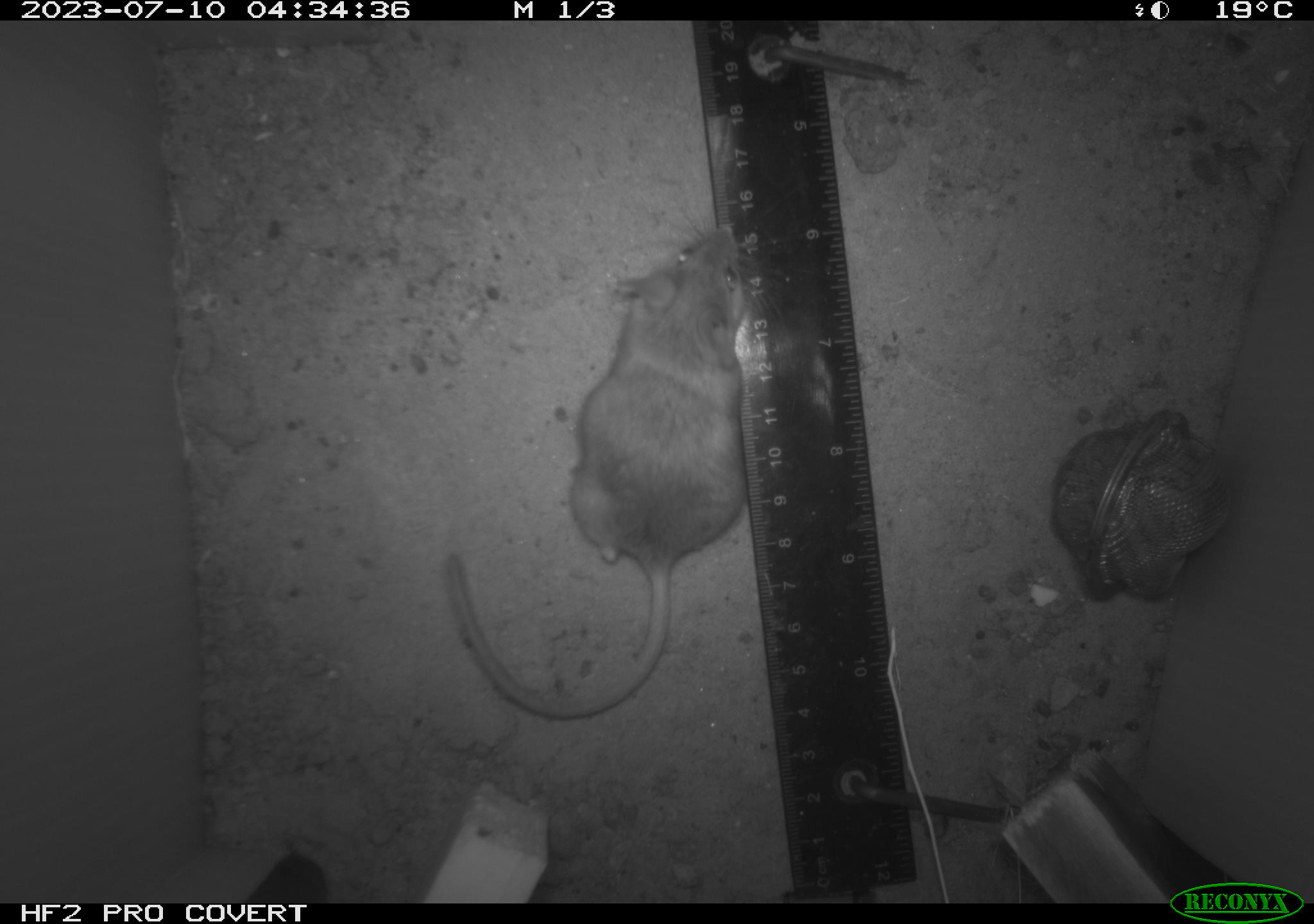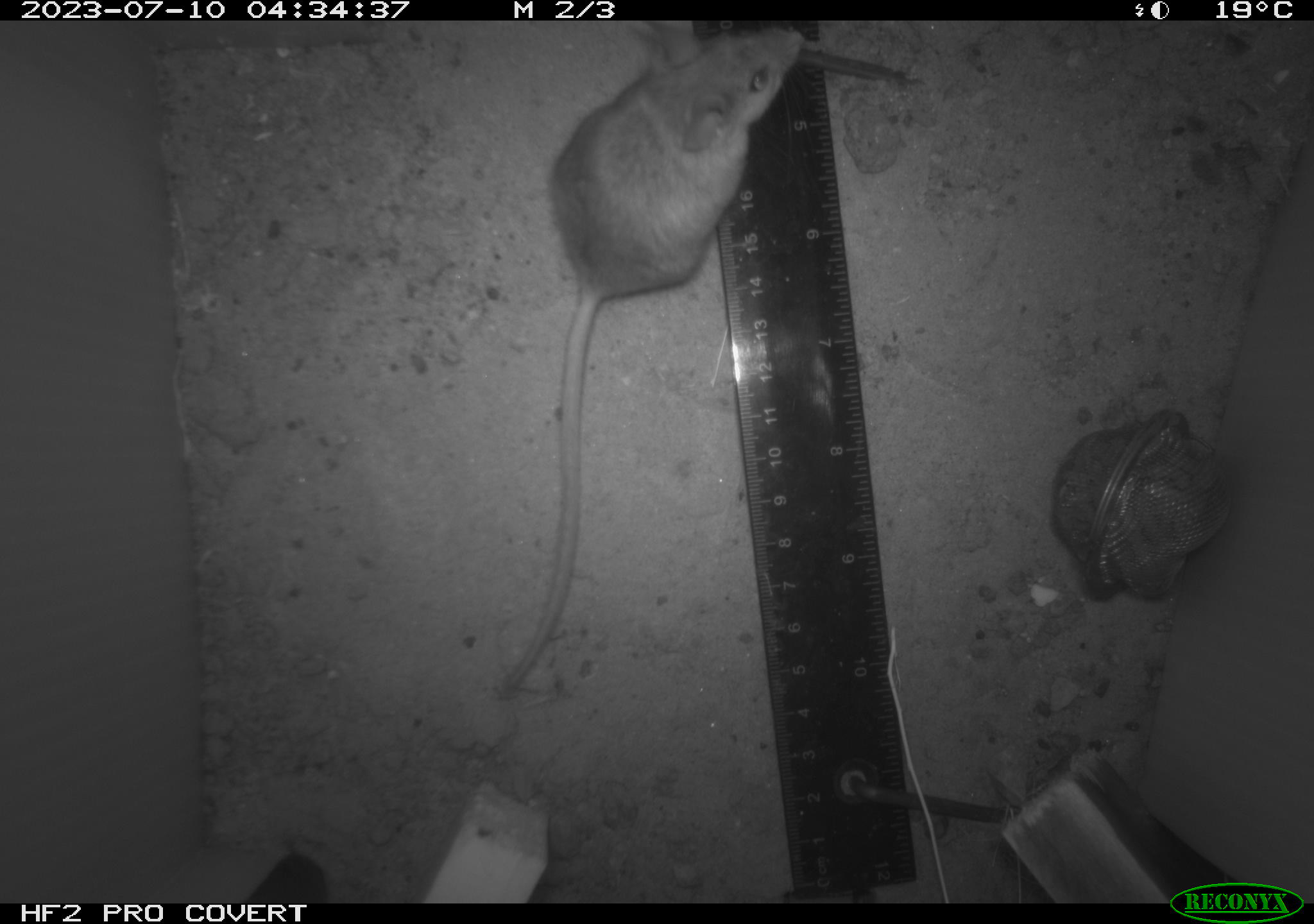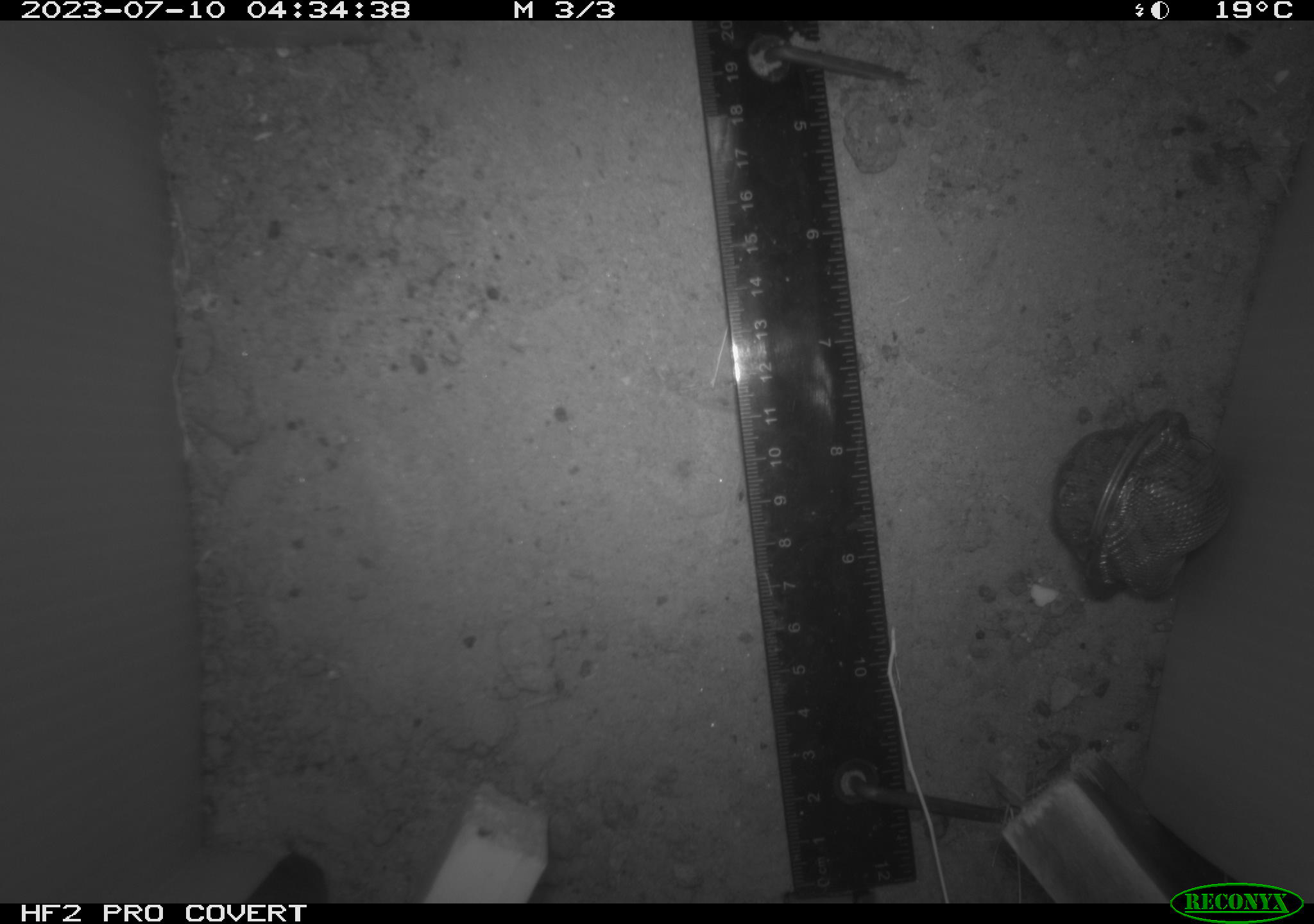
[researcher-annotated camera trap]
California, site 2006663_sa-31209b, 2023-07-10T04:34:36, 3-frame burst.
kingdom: Animalia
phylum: Chordata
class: Mammalia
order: Rodentia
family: Cricetidae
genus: Peromyscus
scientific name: Peromyscus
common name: deer mice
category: peromyscus species